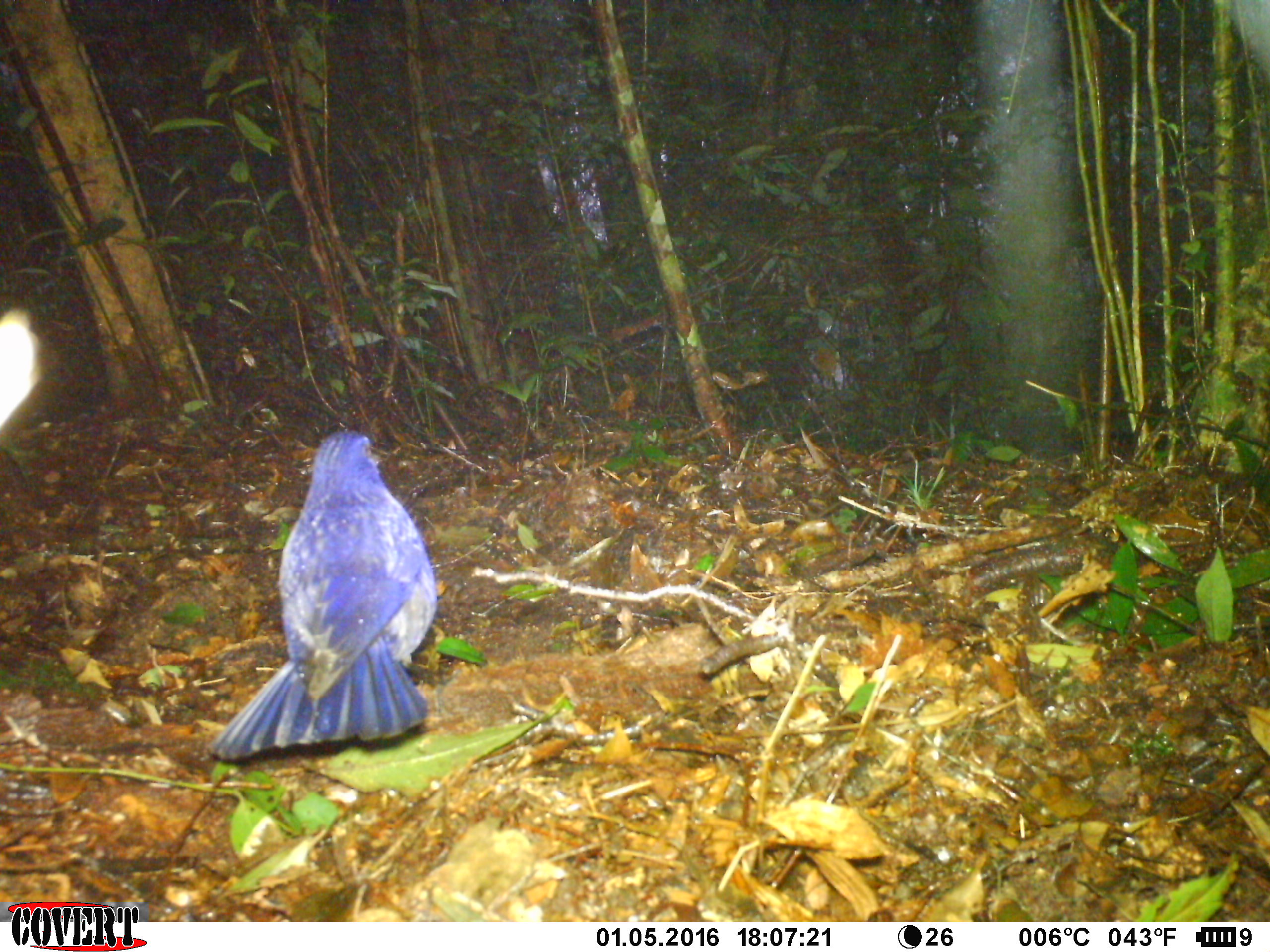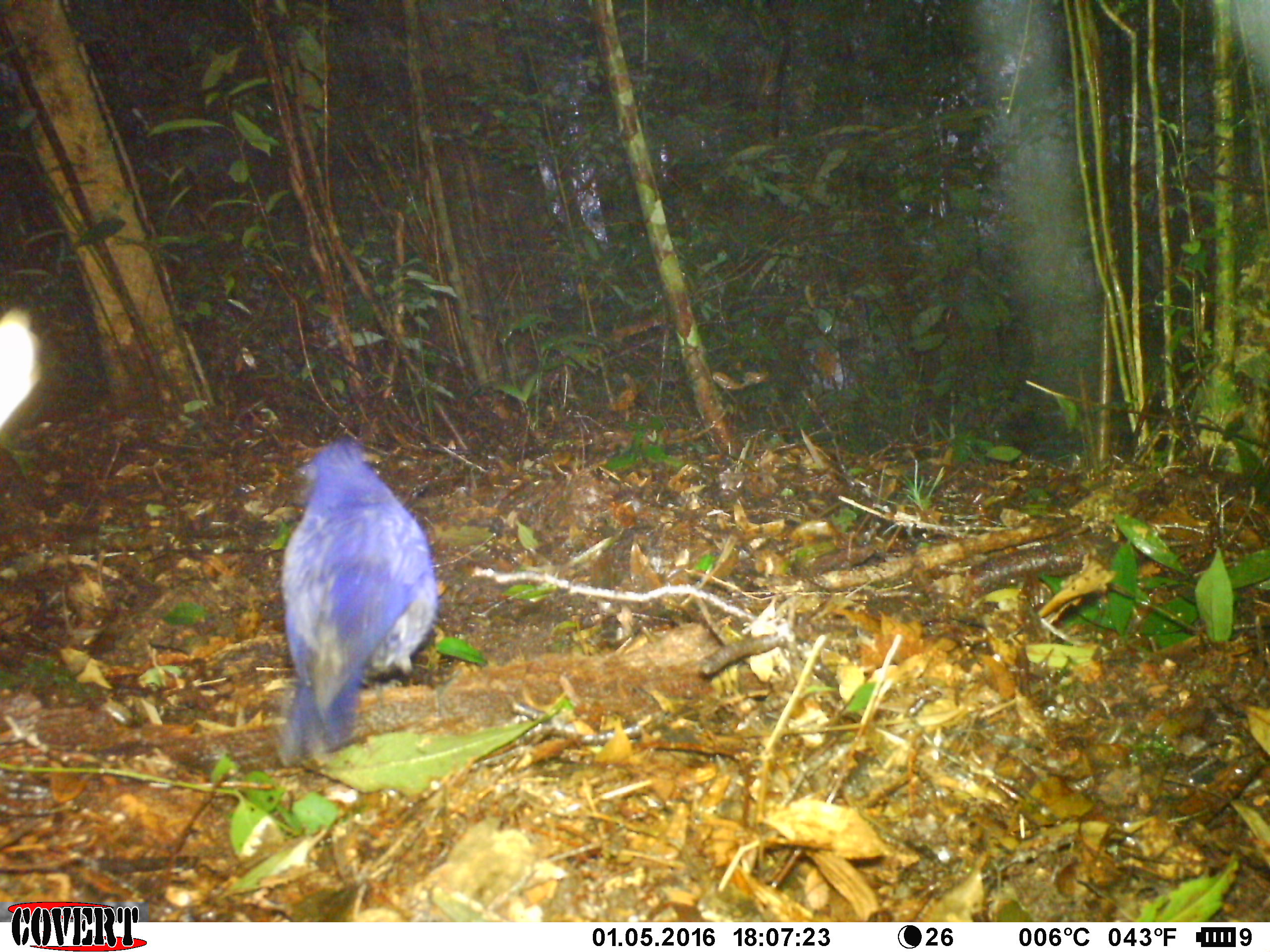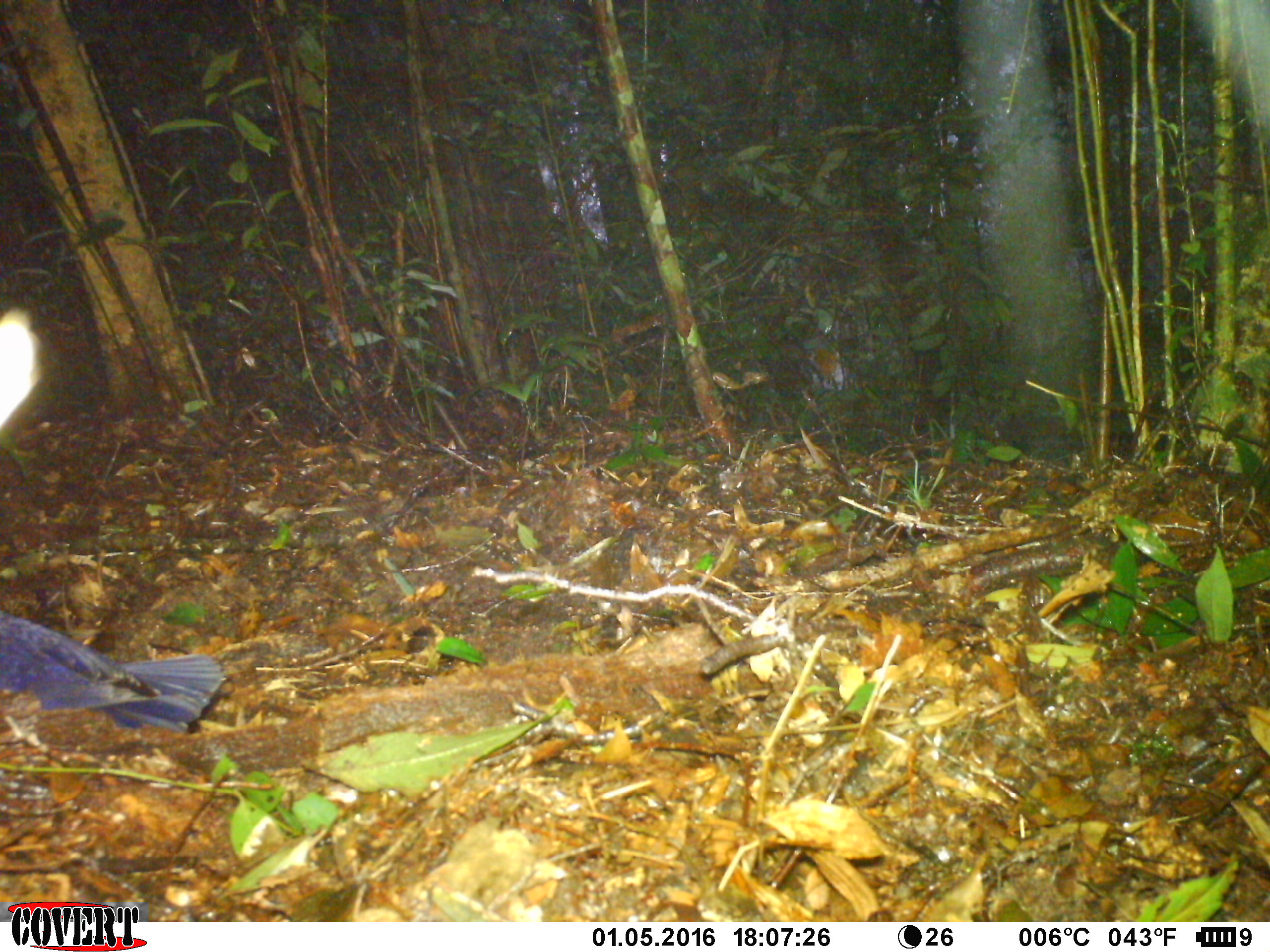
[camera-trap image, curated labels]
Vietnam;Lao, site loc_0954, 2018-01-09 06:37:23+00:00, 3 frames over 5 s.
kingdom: Animalia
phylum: Chordata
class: Aves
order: Passeriformes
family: Muscicapidae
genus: Myophonus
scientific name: Myophonus caeruleus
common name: blue whistling thrush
Blue whistling thrush (Myophonus caeruleus). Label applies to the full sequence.